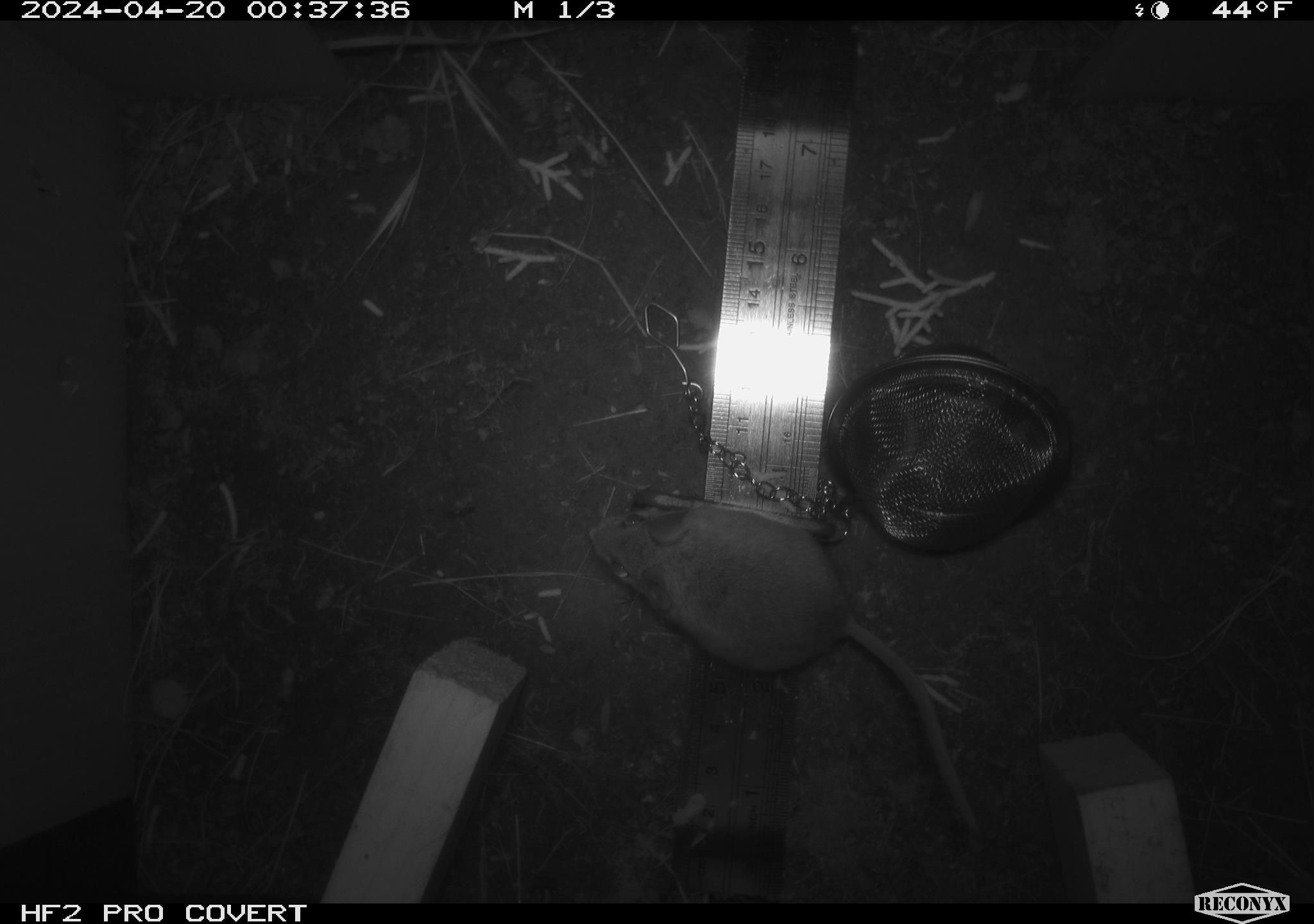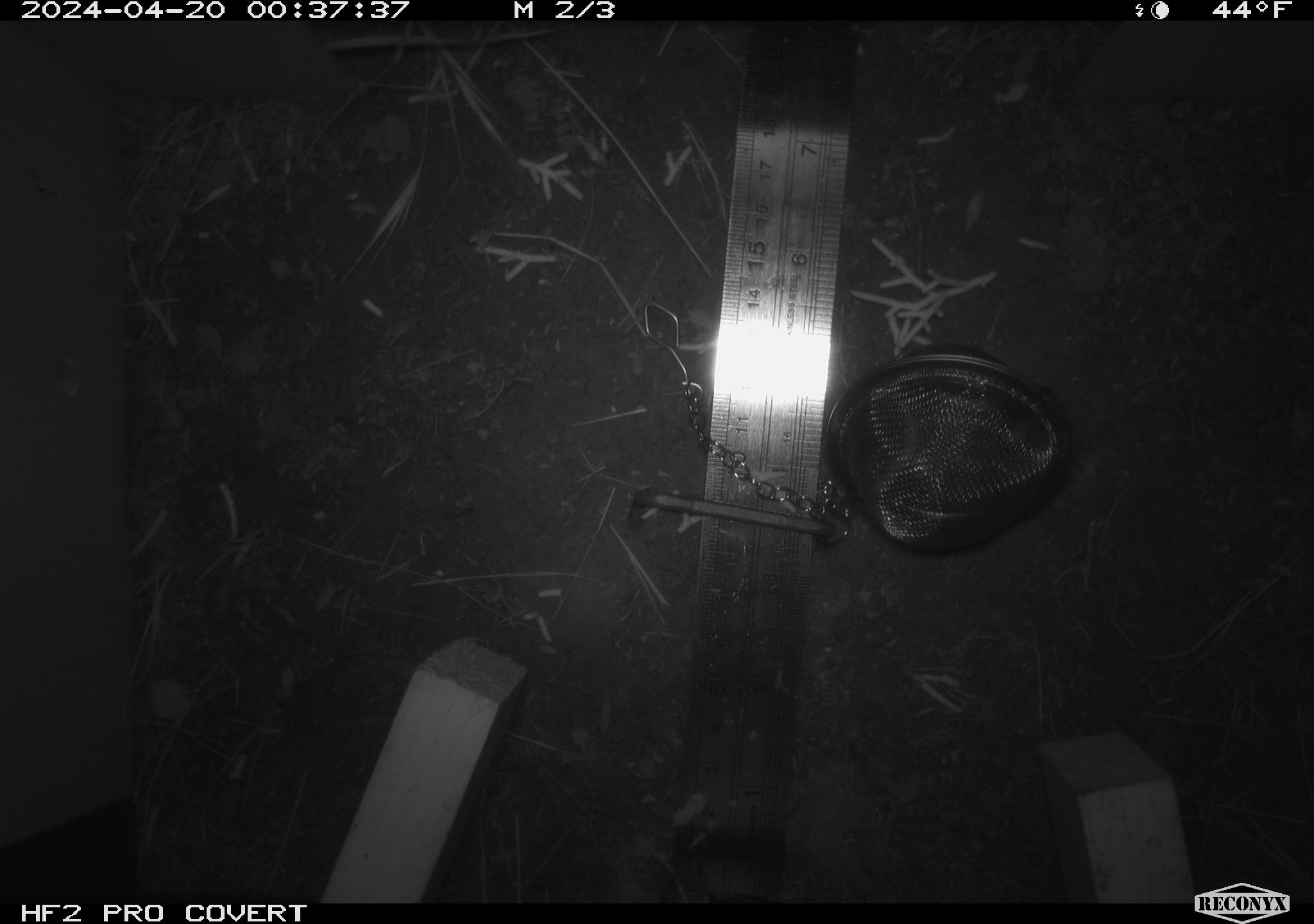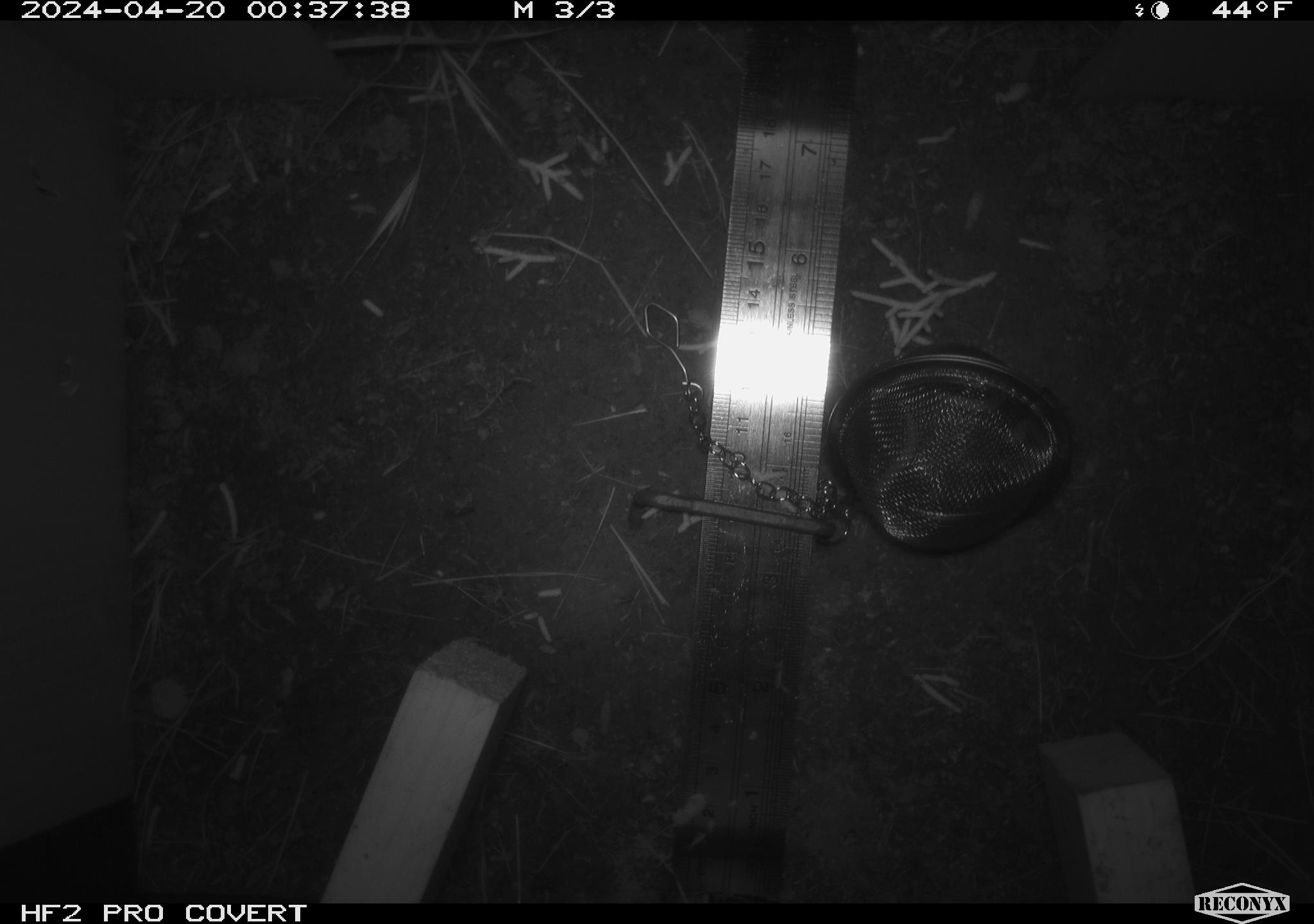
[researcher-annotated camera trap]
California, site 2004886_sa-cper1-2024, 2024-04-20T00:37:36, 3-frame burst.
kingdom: Animalia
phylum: Chordata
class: Mammalia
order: Rodentia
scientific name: Rodentia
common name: rodent